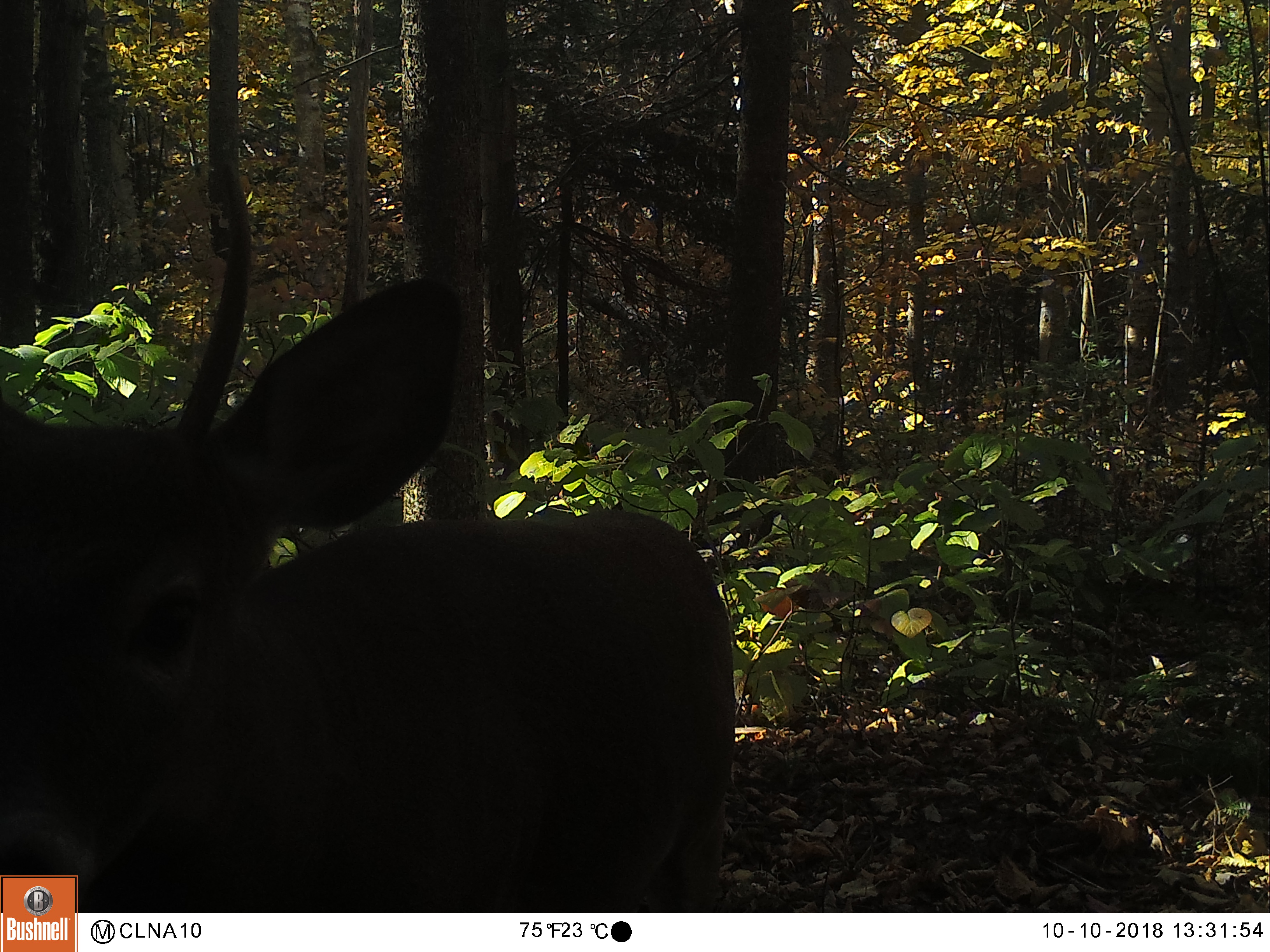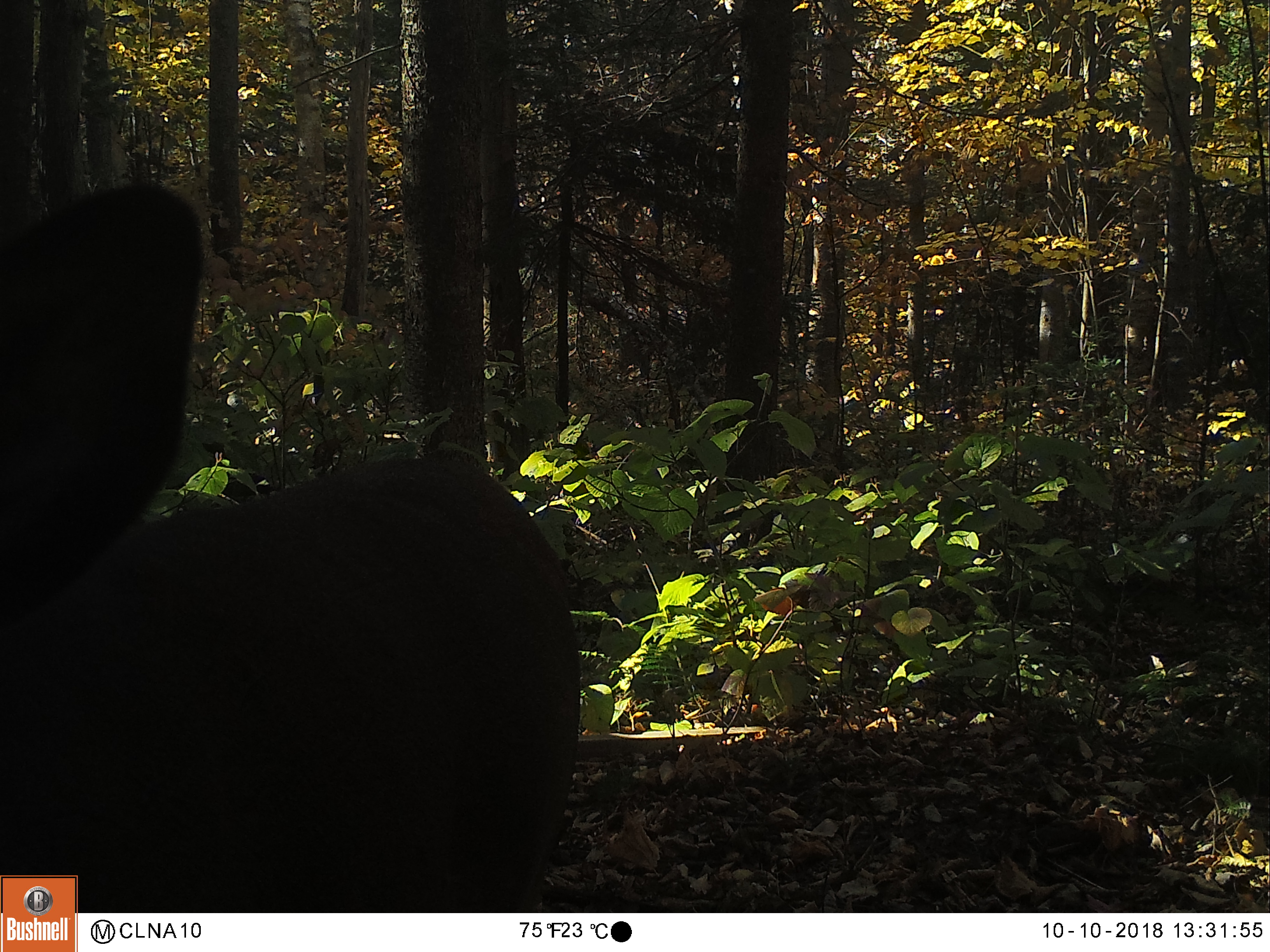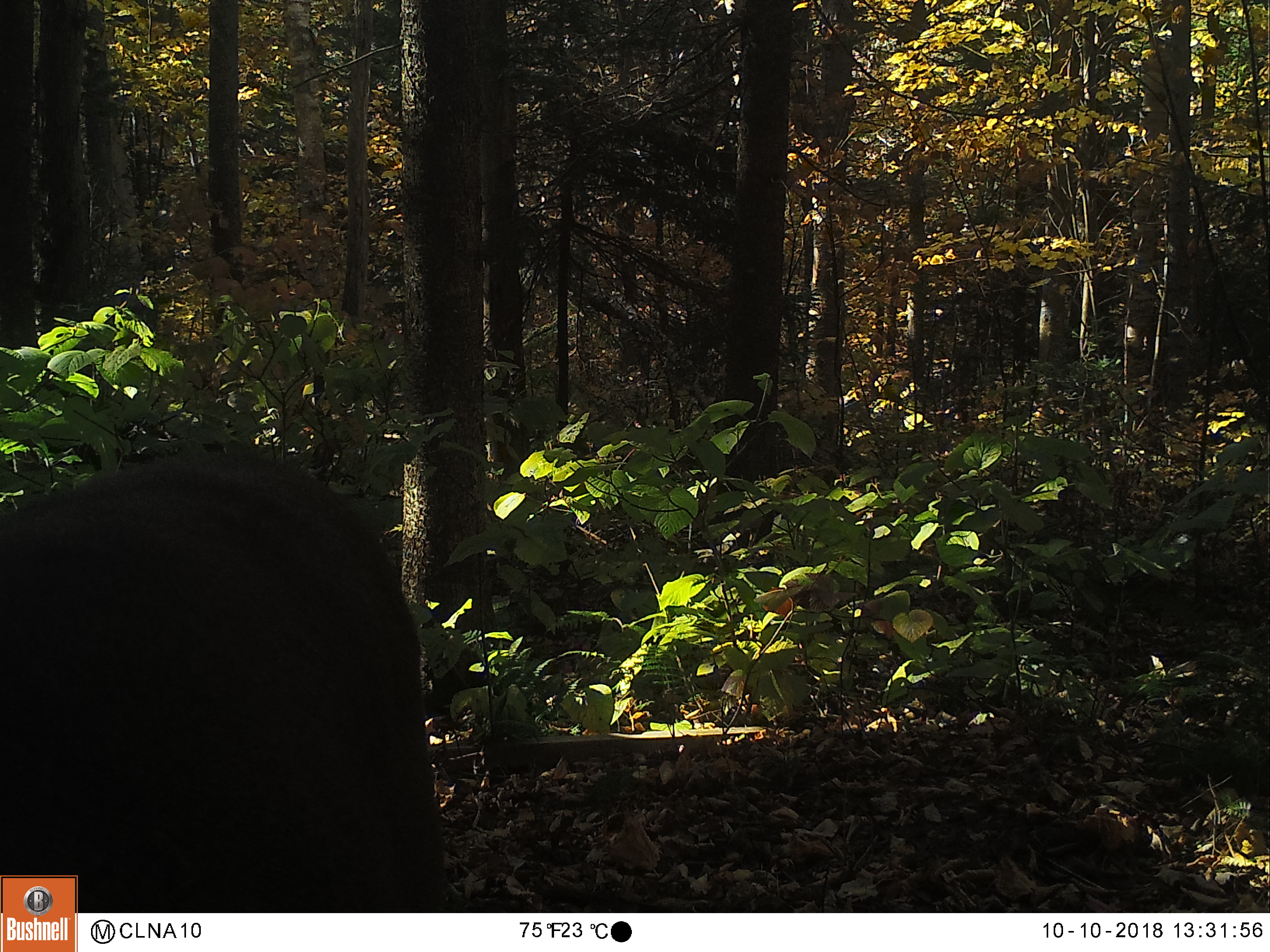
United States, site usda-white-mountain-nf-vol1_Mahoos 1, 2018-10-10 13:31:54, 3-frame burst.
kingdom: Animalia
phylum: Chordata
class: Mammalia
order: Artiodactyla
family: Cervidae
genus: Odocoileus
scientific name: Odocoileus virginianus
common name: white-tailed deer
White-tailed deer (Odocoileus virginianus).